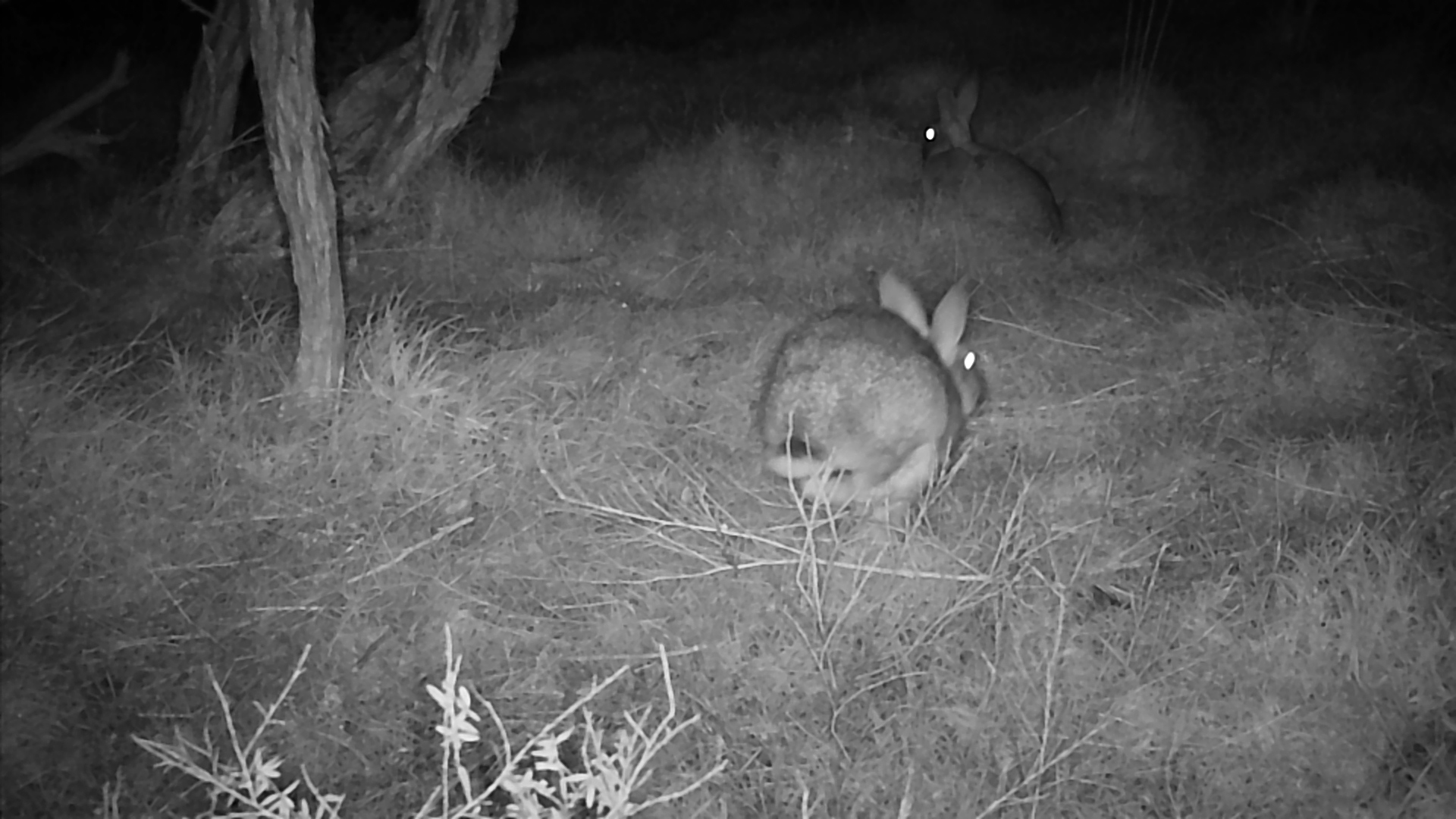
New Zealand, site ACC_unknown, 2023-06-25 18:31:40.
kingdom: Animalia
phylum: Chordata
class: Mammalia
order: Lagomorpha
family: Leporidae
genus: Oryctolagus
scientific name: Oryctolagus cuniculus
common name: european rabbit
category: rabbit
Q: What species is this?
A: Rabbit (european rabbit) (Oryctolagus cuniculus).